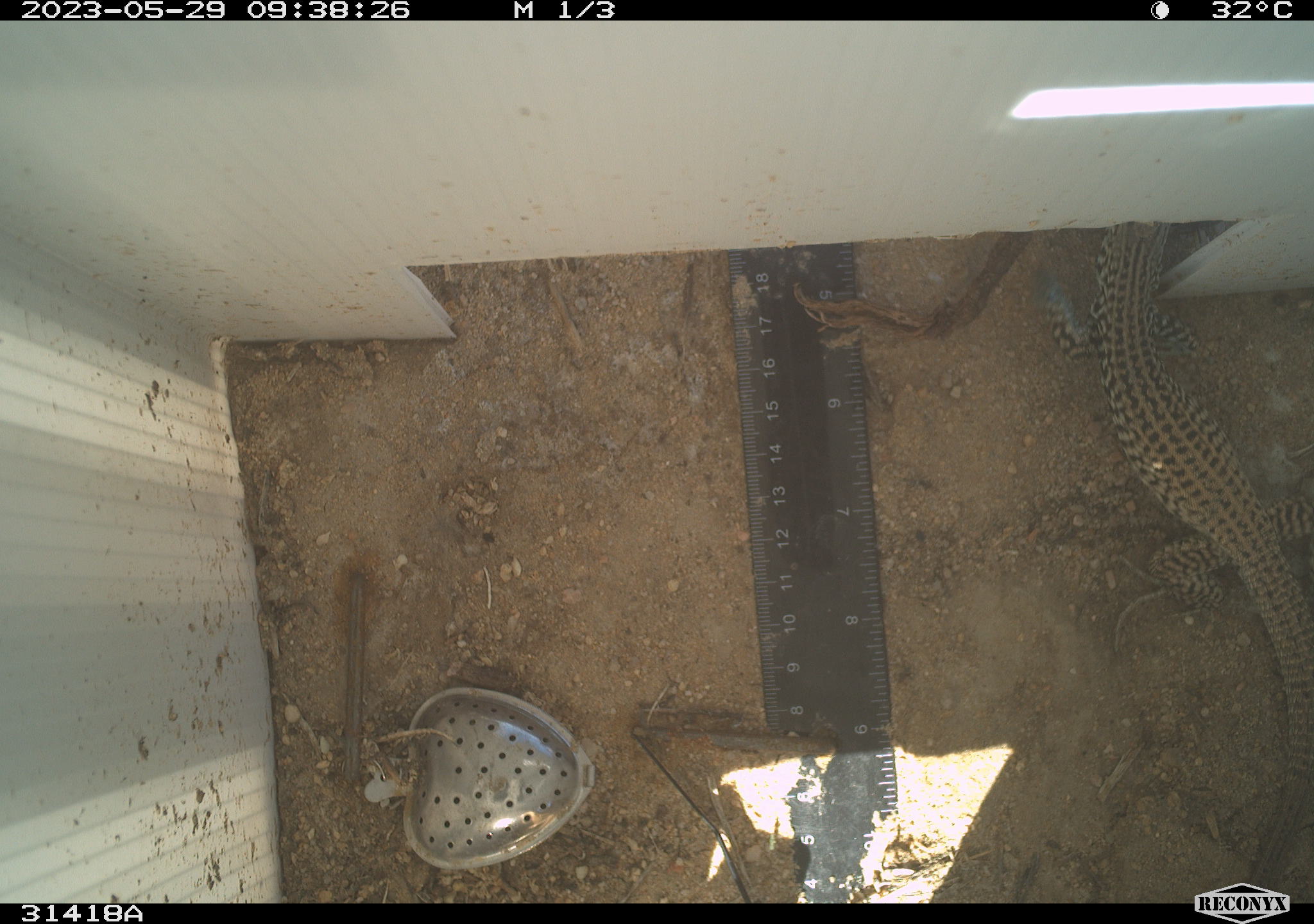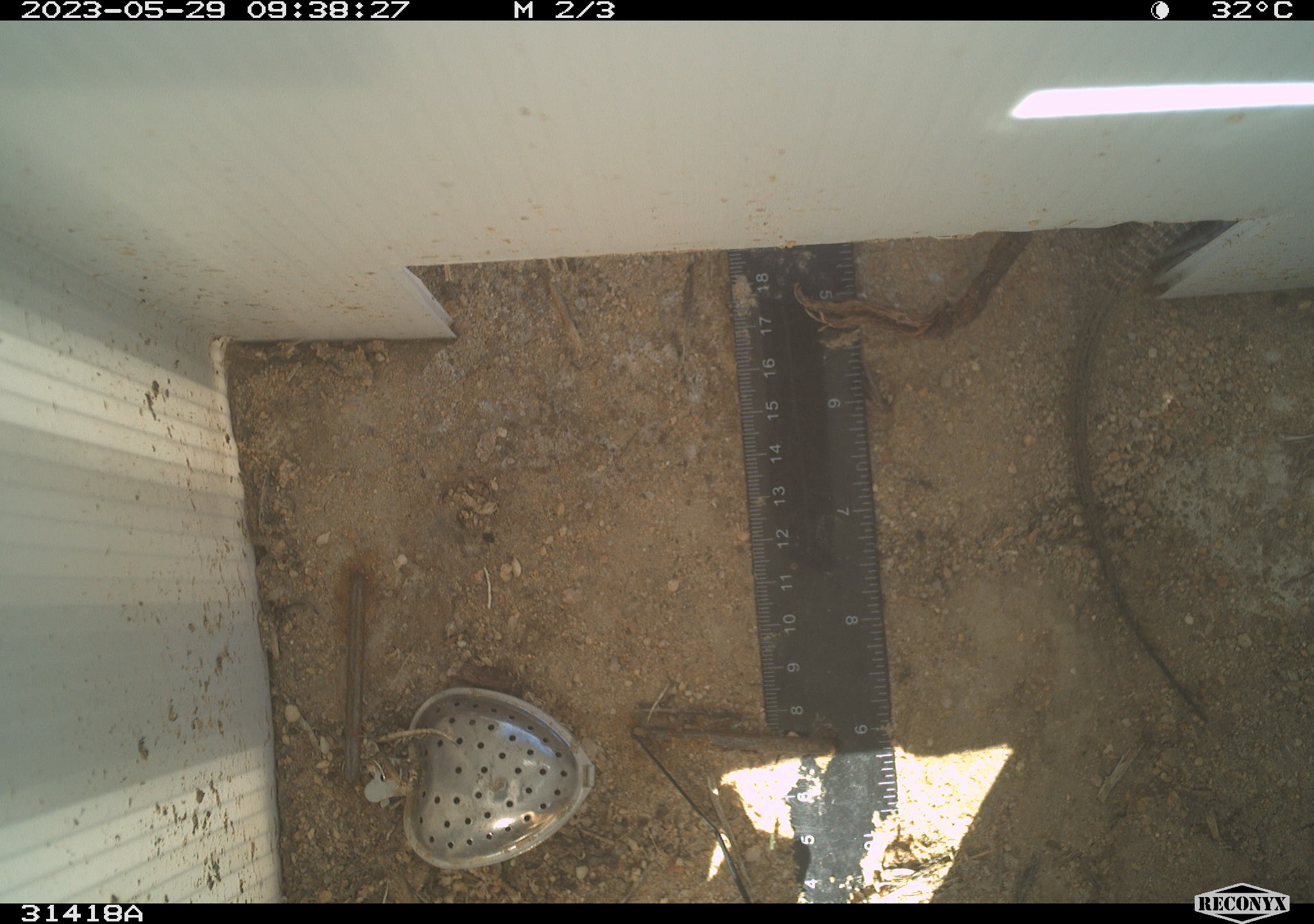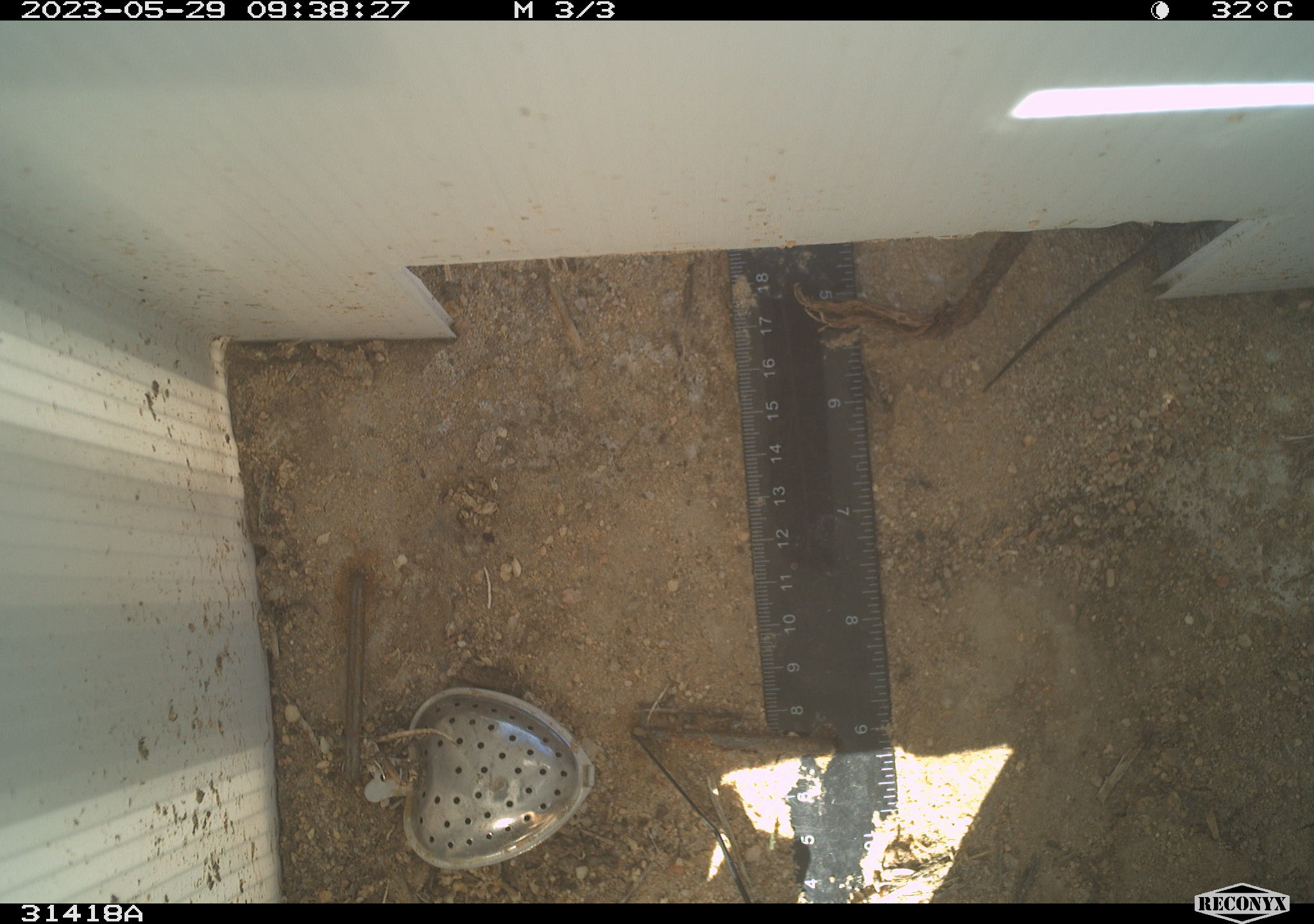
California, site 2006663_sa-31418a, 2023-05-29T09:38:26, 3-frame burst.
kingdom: Animalia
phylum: Chordata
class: Reptilia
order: Squamata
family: Teiidae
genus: Aspidoscelis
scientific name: Aspidoscelis tigris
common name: western whiptail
Western whiptail (Aspidoscelis tigris).